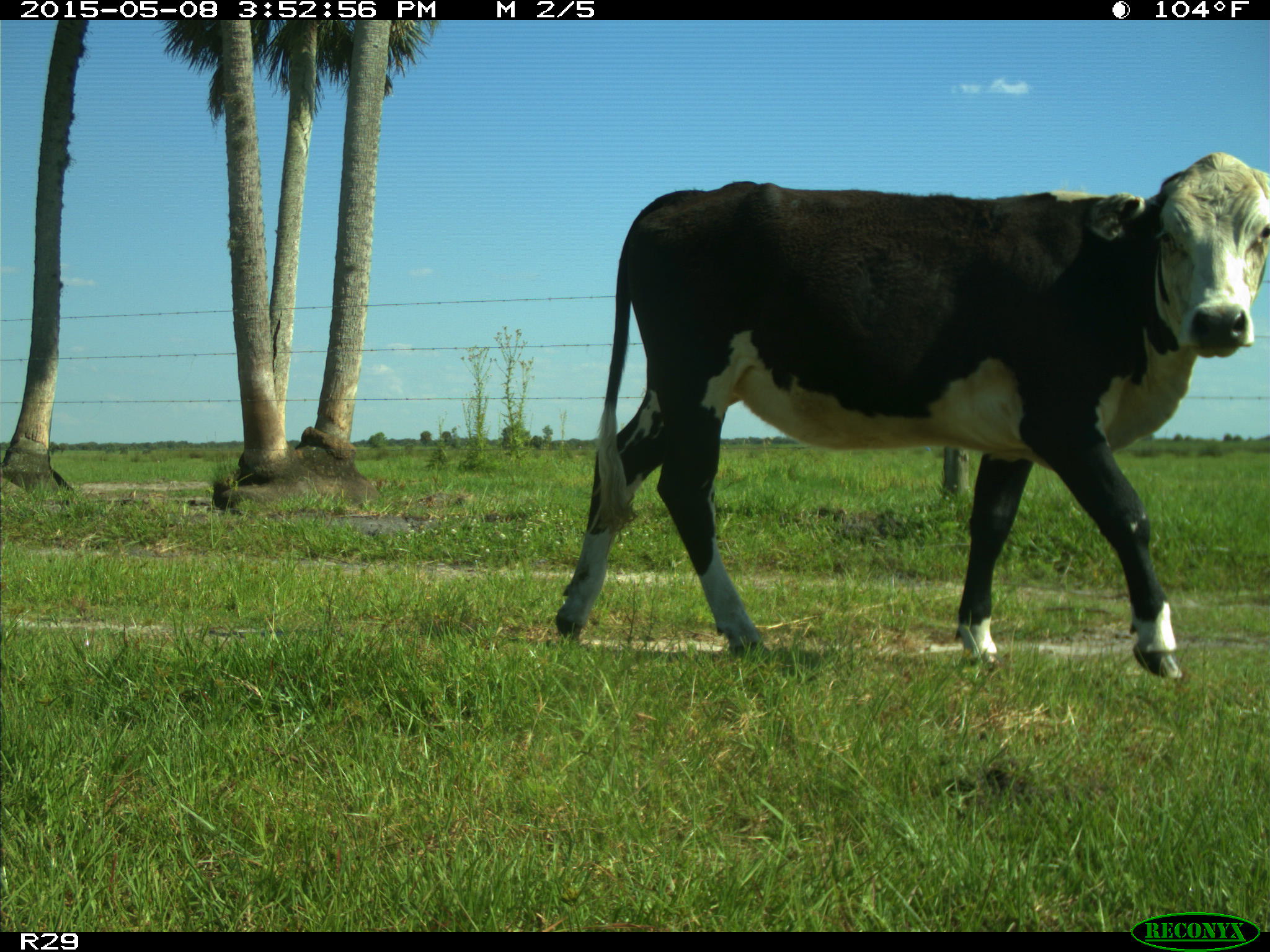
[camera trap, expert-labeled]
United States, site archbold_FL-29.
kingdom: Animalia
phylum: Chordata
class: Mammalia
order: Artiodactyla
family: Bovidae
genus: Bos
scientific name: Bos taurus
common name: domestic cow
Bos taurus (domestic cow).